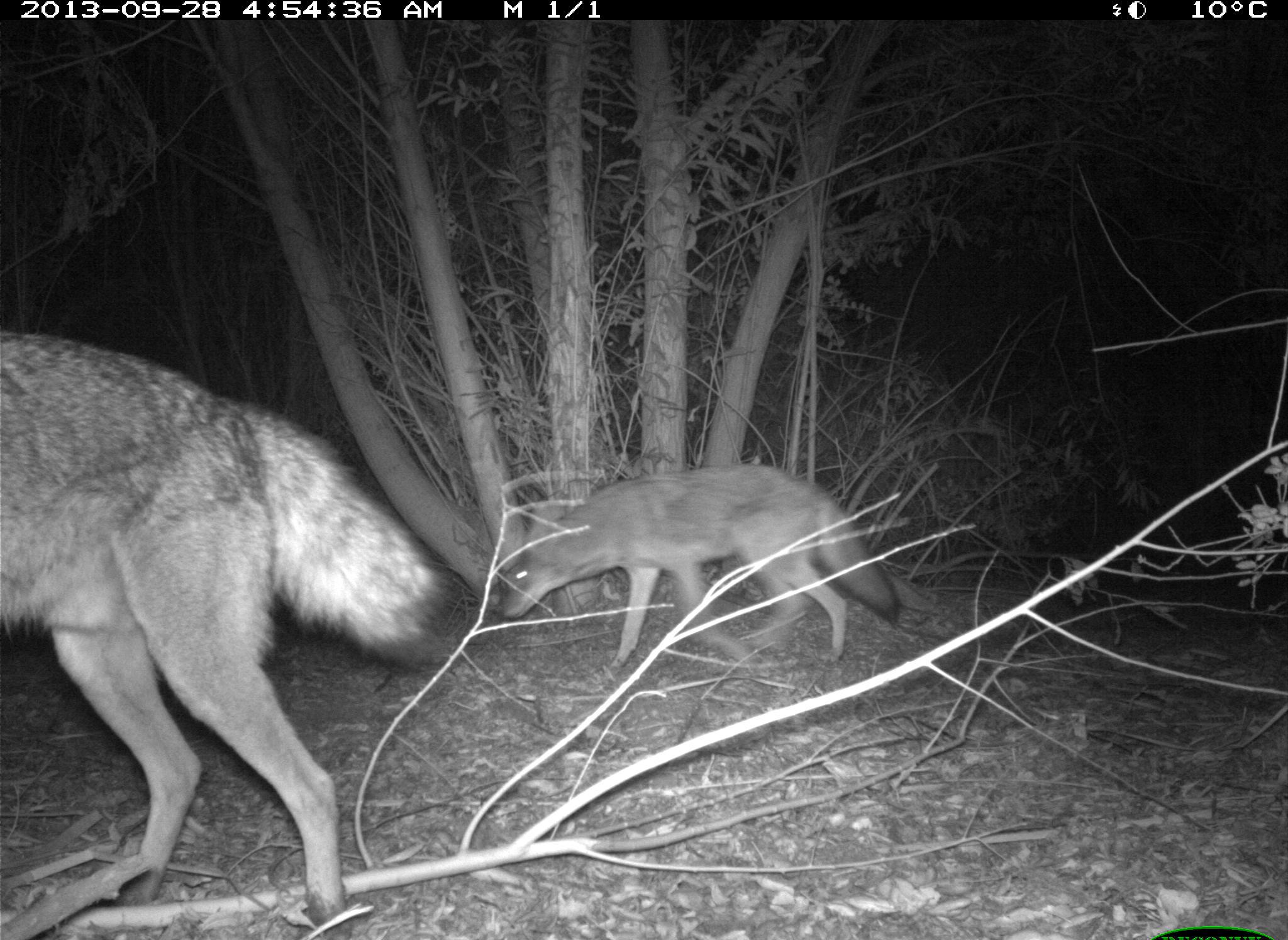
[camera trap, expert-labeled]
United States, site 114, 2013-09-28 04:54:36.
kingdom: Animalia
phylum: Chordata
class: Mammalia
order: Carnivora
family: Canidae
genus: Canis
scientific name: Canis latrans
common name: coyote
Coyote (Canis latrans).